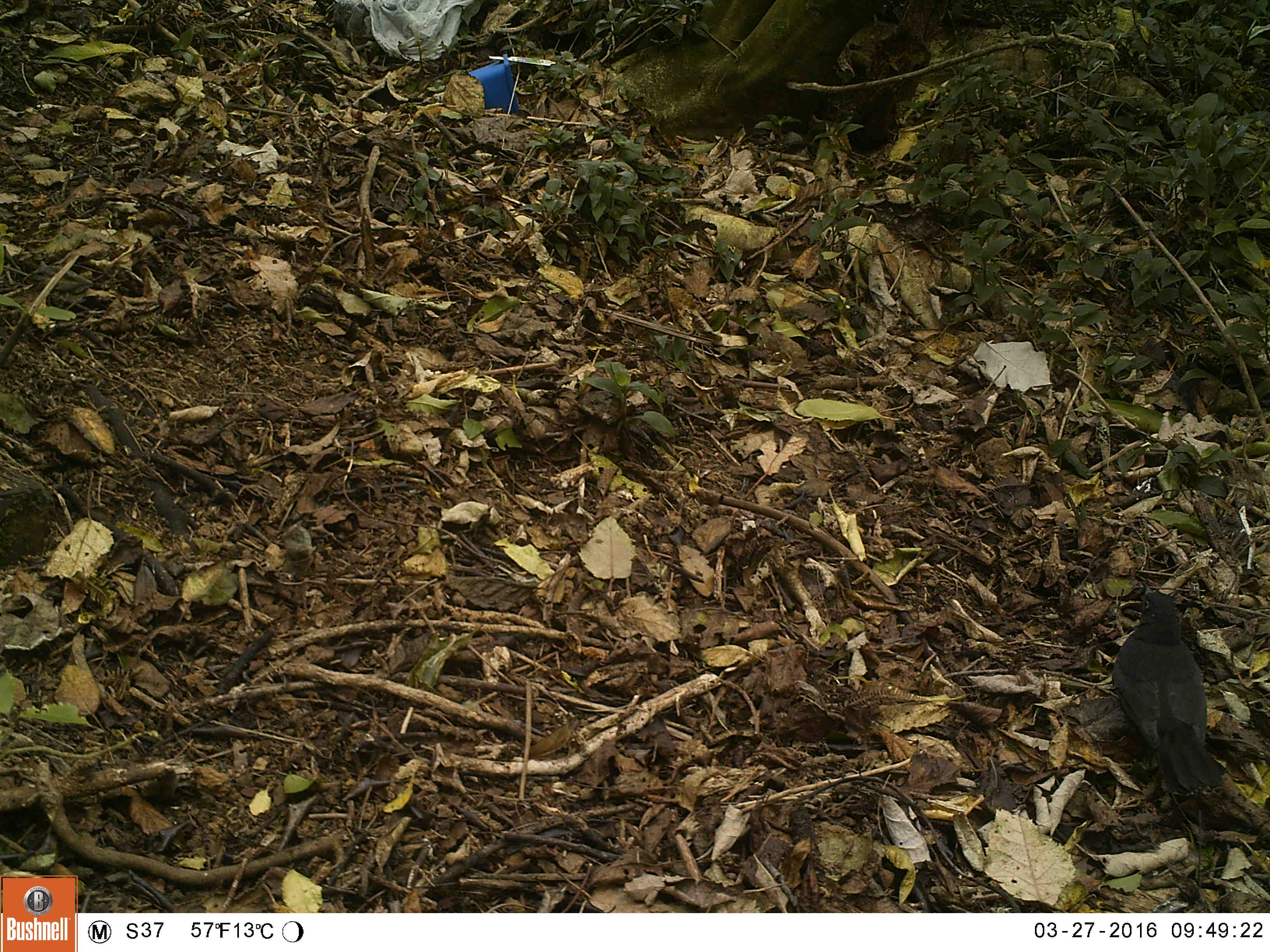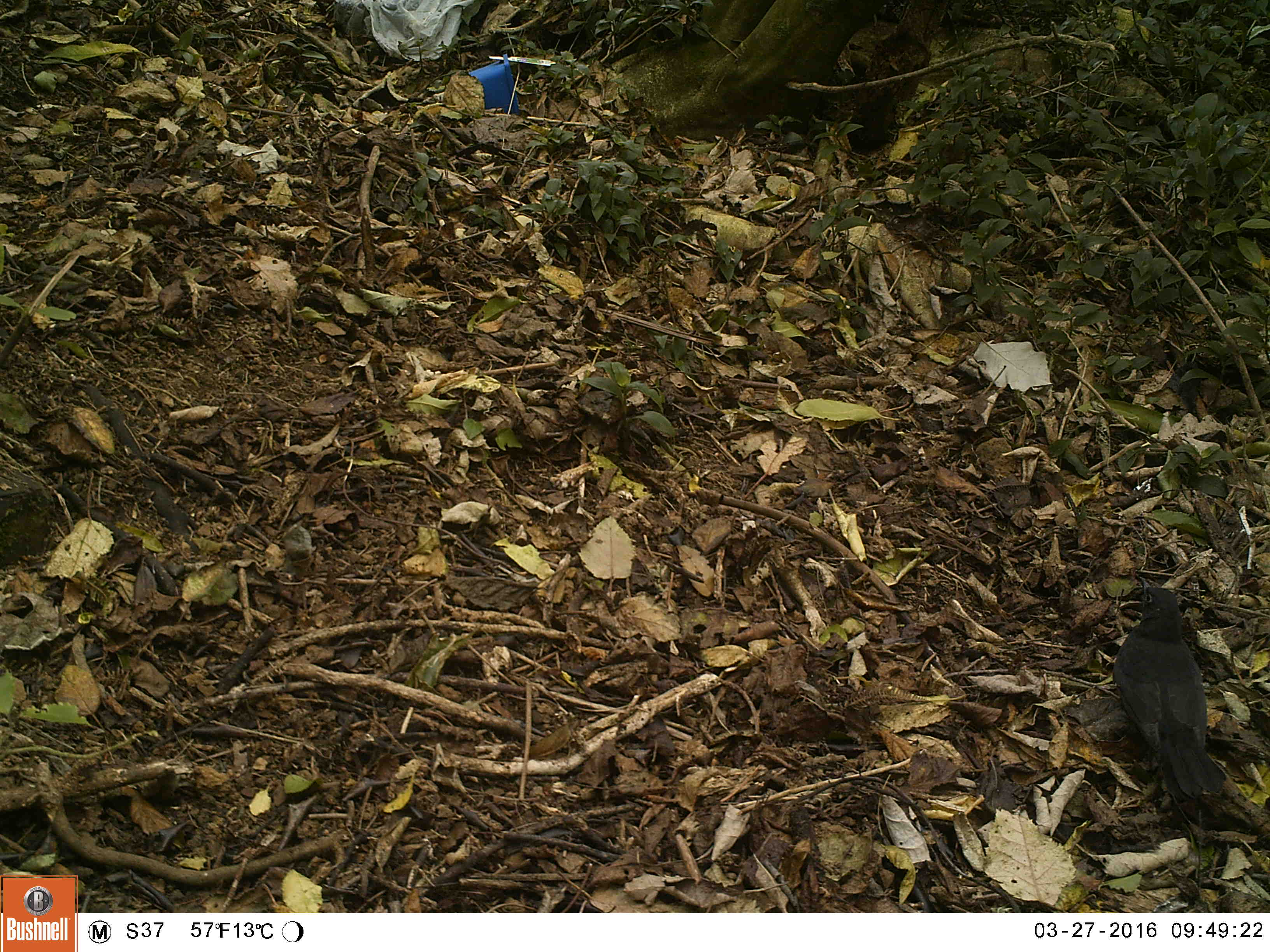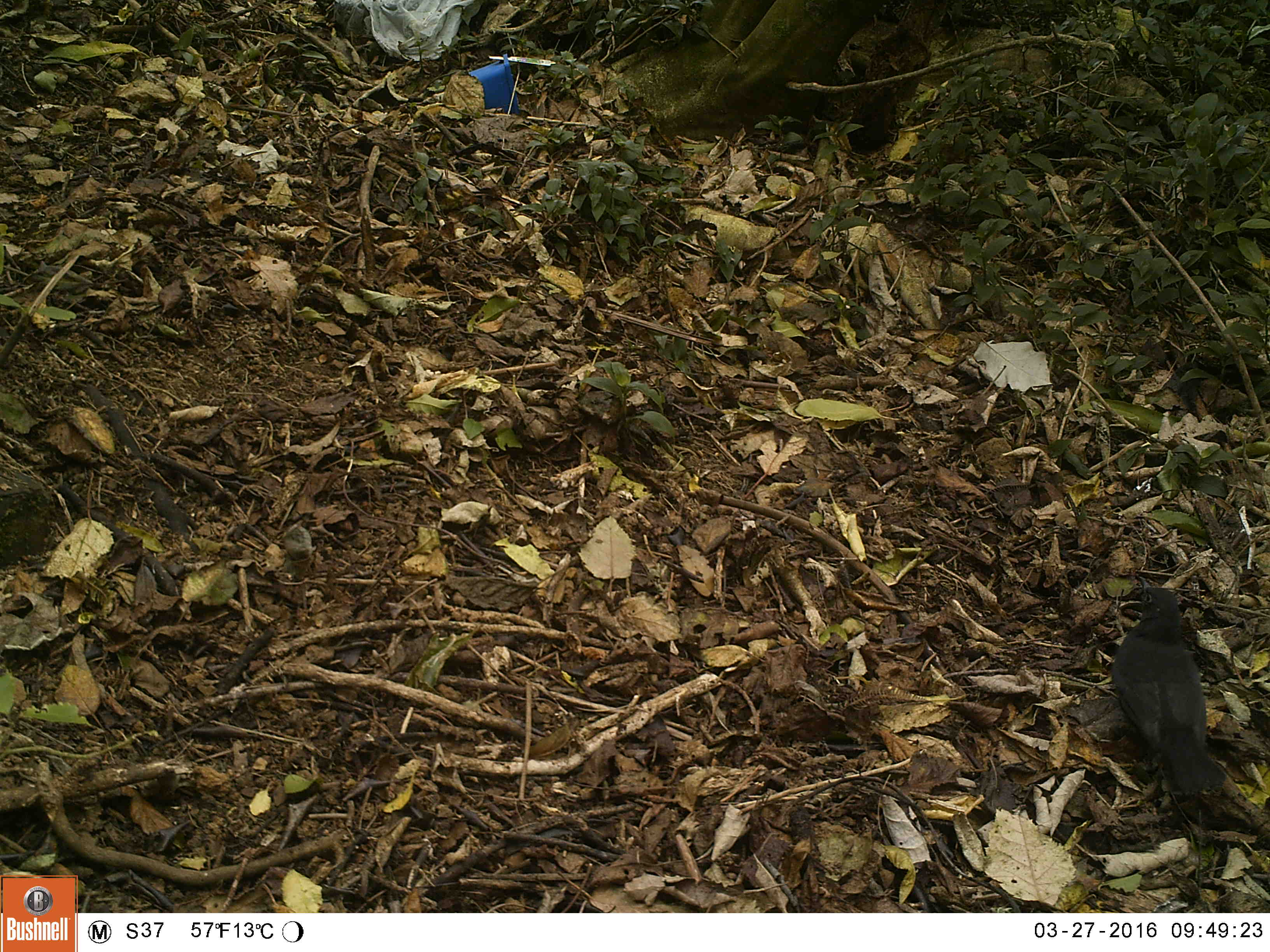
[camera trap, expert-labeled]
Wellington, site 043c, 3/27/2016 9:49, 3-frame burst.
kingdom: Animalia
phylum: Chordata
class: Aves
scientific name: Aves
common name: bird